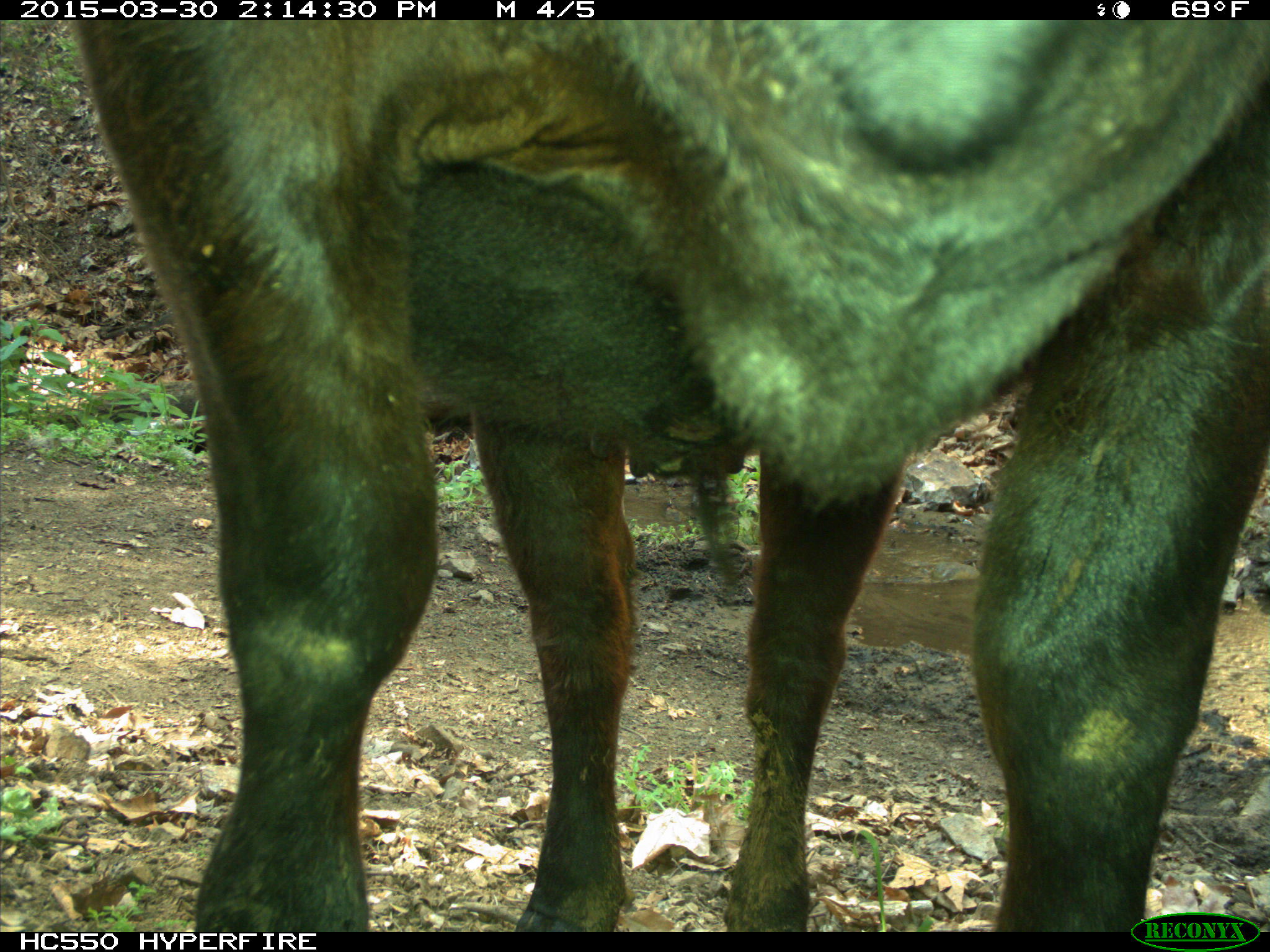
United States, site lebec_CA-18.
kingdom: Animalia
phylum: Chordata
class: Mammalia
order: Artiodactyla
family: Bovidae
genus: Bos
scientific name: Bos taurus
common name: domestic cow